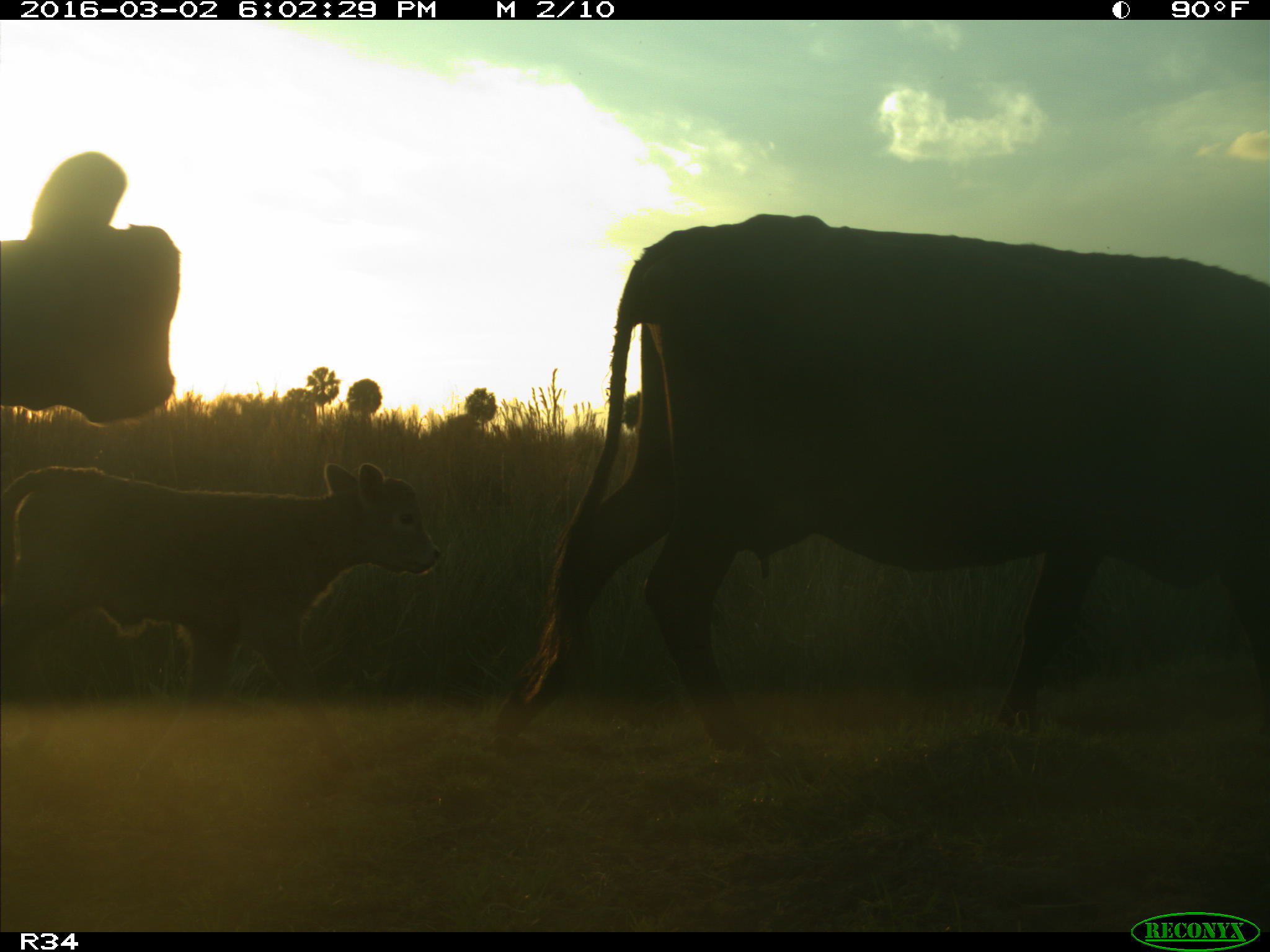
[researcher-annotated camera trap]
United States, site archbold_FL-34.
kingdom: Animalia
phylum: Chordata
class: Mammalia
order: Artiodactyla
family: Bovidae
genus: Bos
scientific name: Bos taurus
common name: domestic cow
Bos taurus (domestic cow).